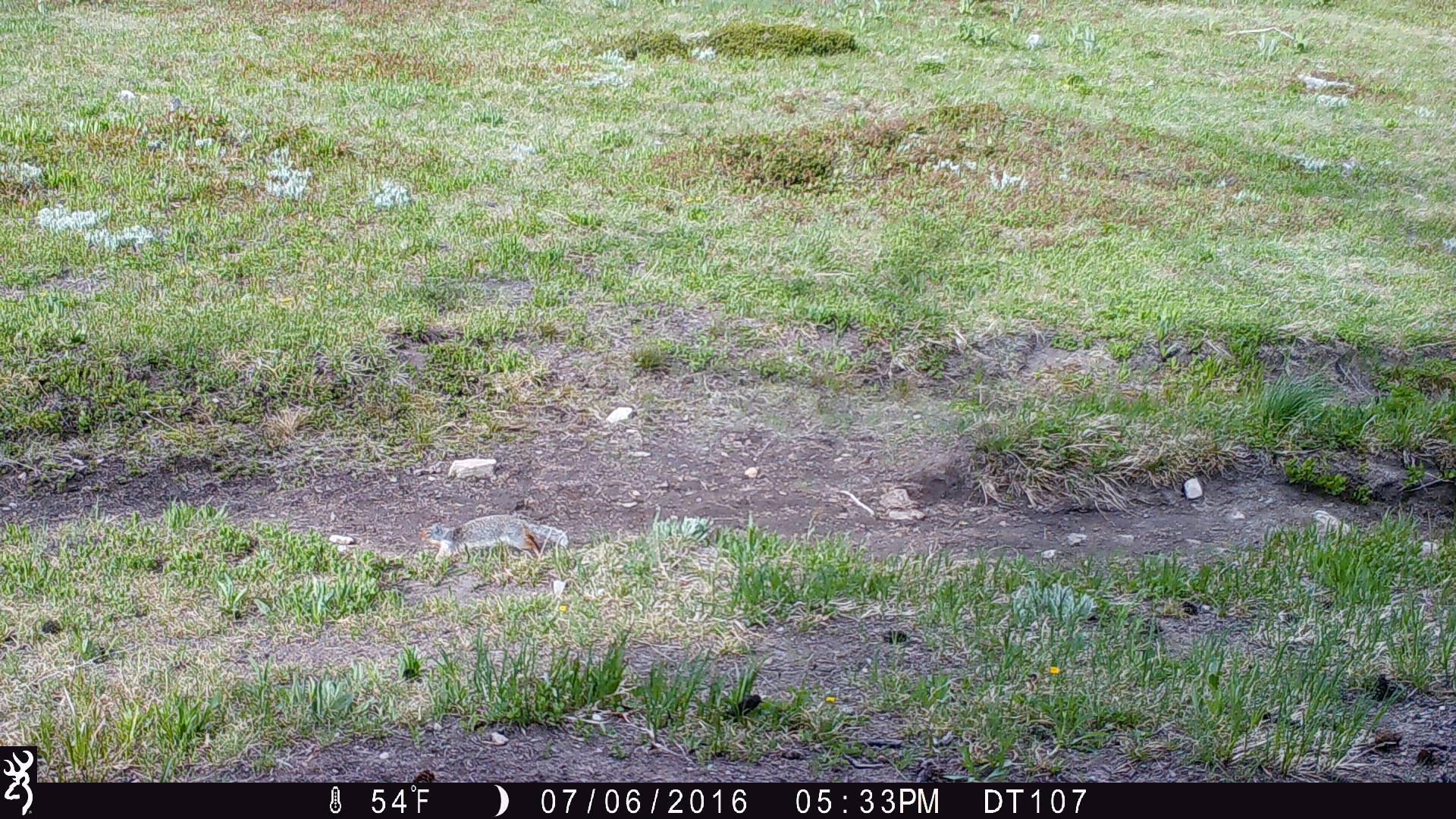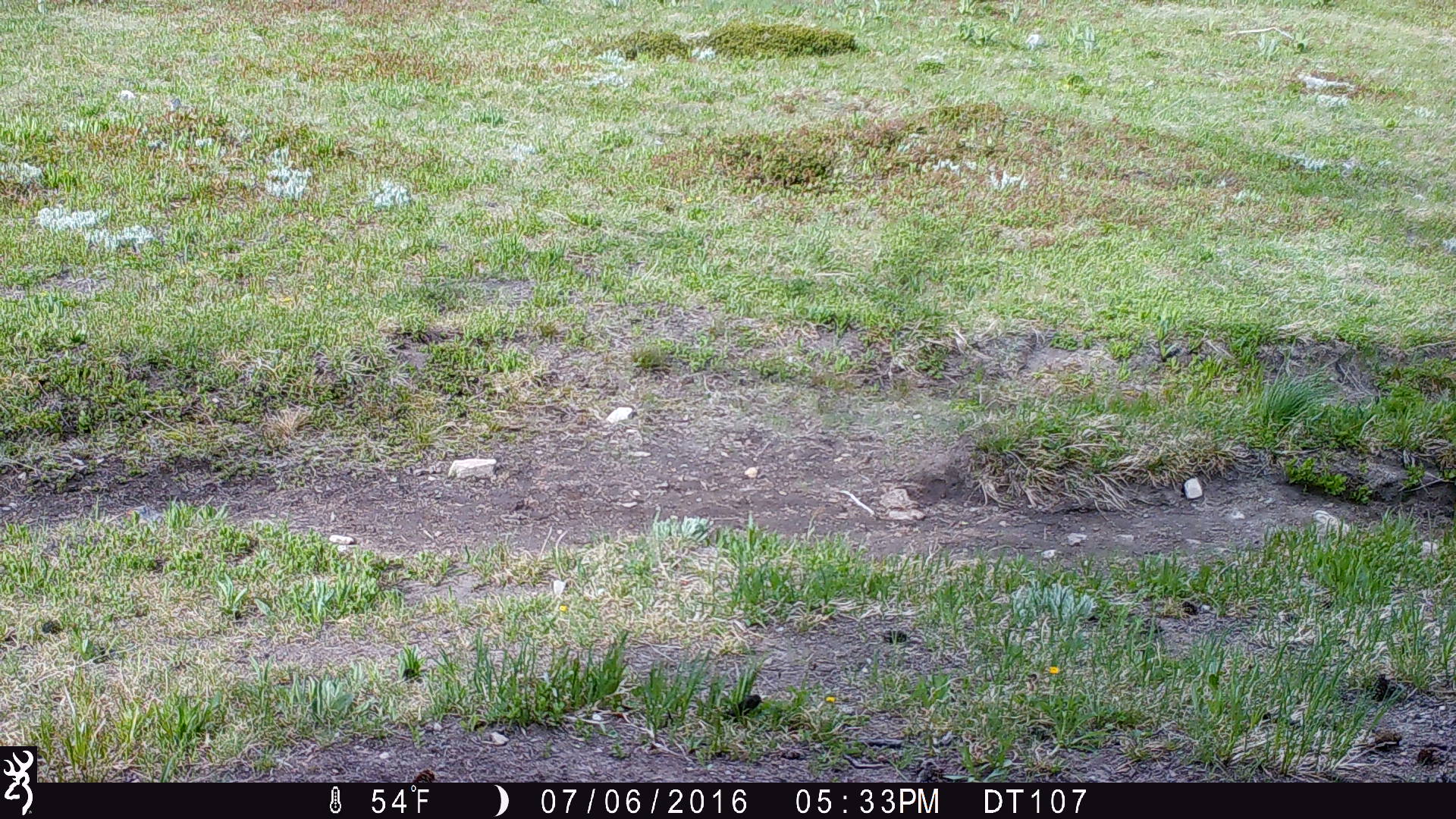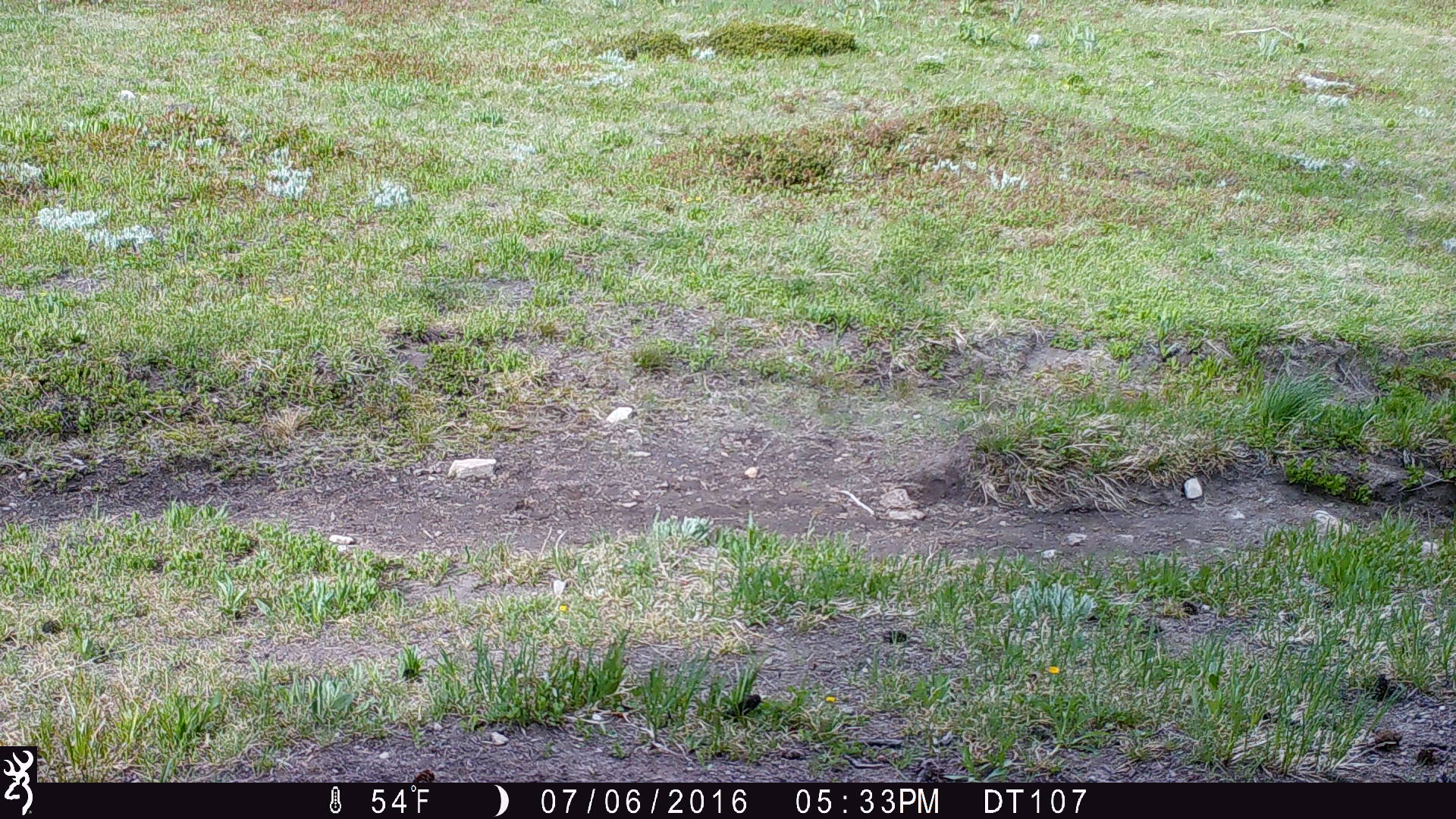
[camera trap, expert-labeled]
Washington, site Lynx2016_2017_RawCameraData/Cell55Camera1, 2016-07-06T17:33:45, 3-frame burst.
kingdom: Animalia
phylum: Chordata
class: Mammalia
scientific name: Mammalia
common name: small mammal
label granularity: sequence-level